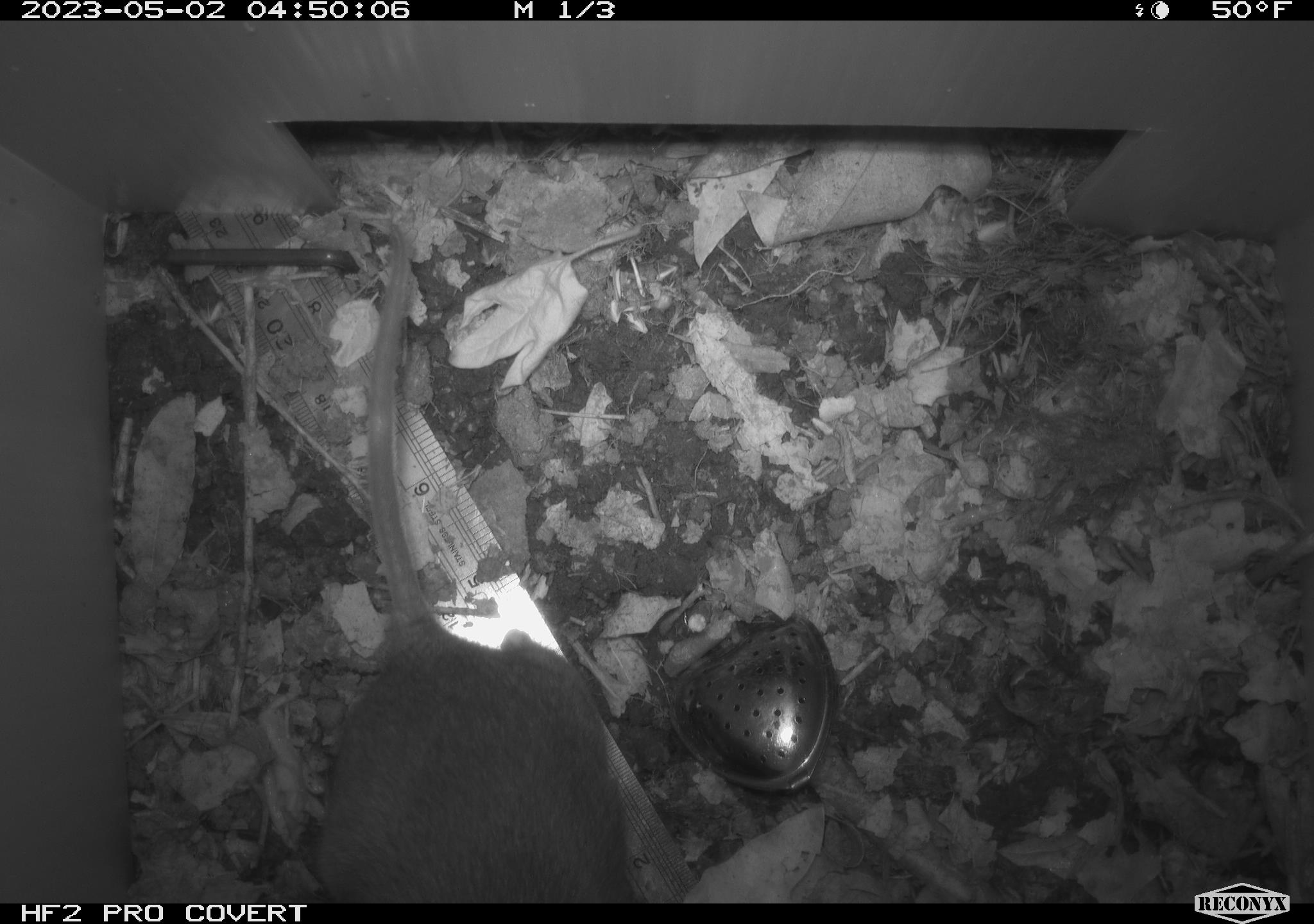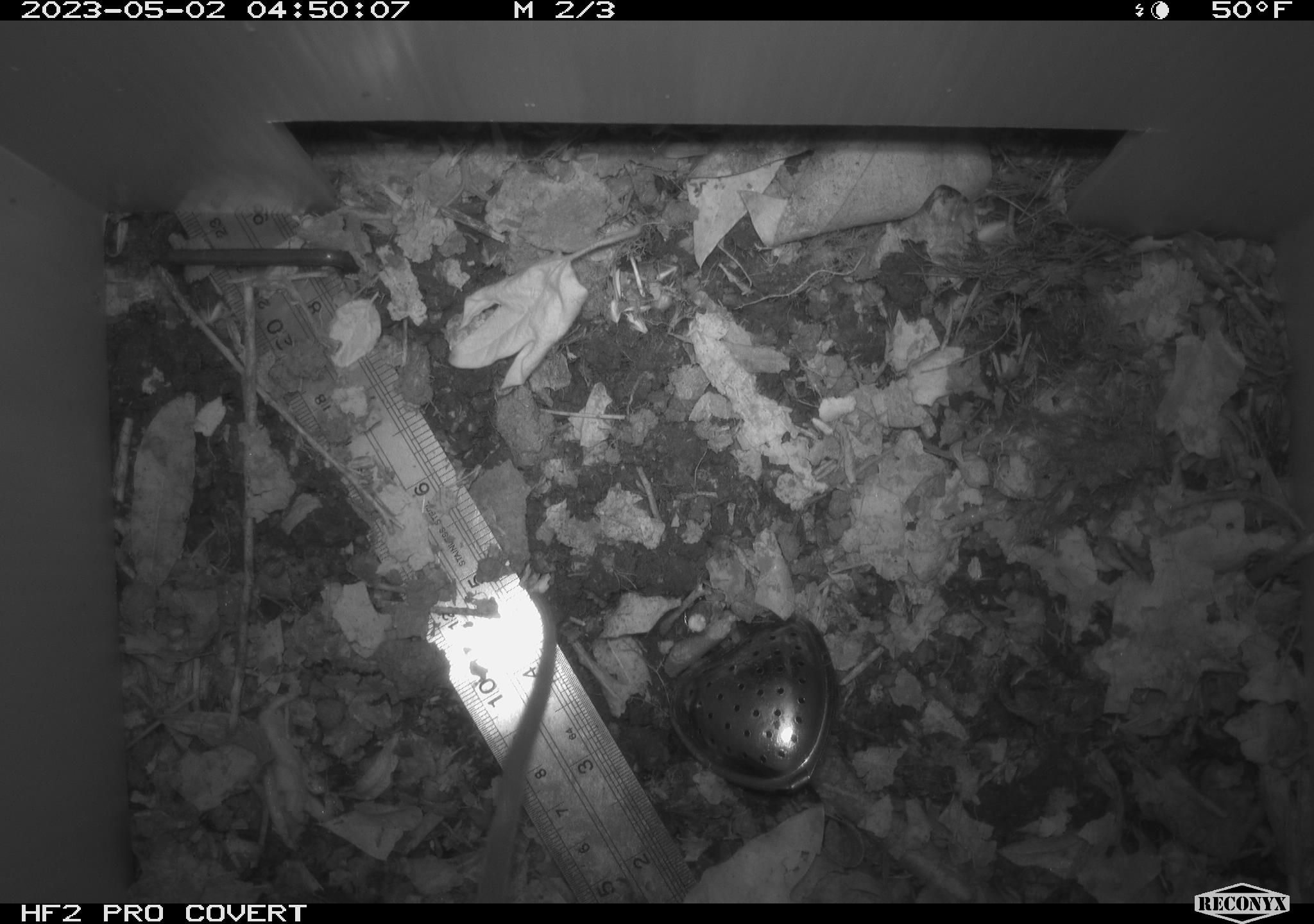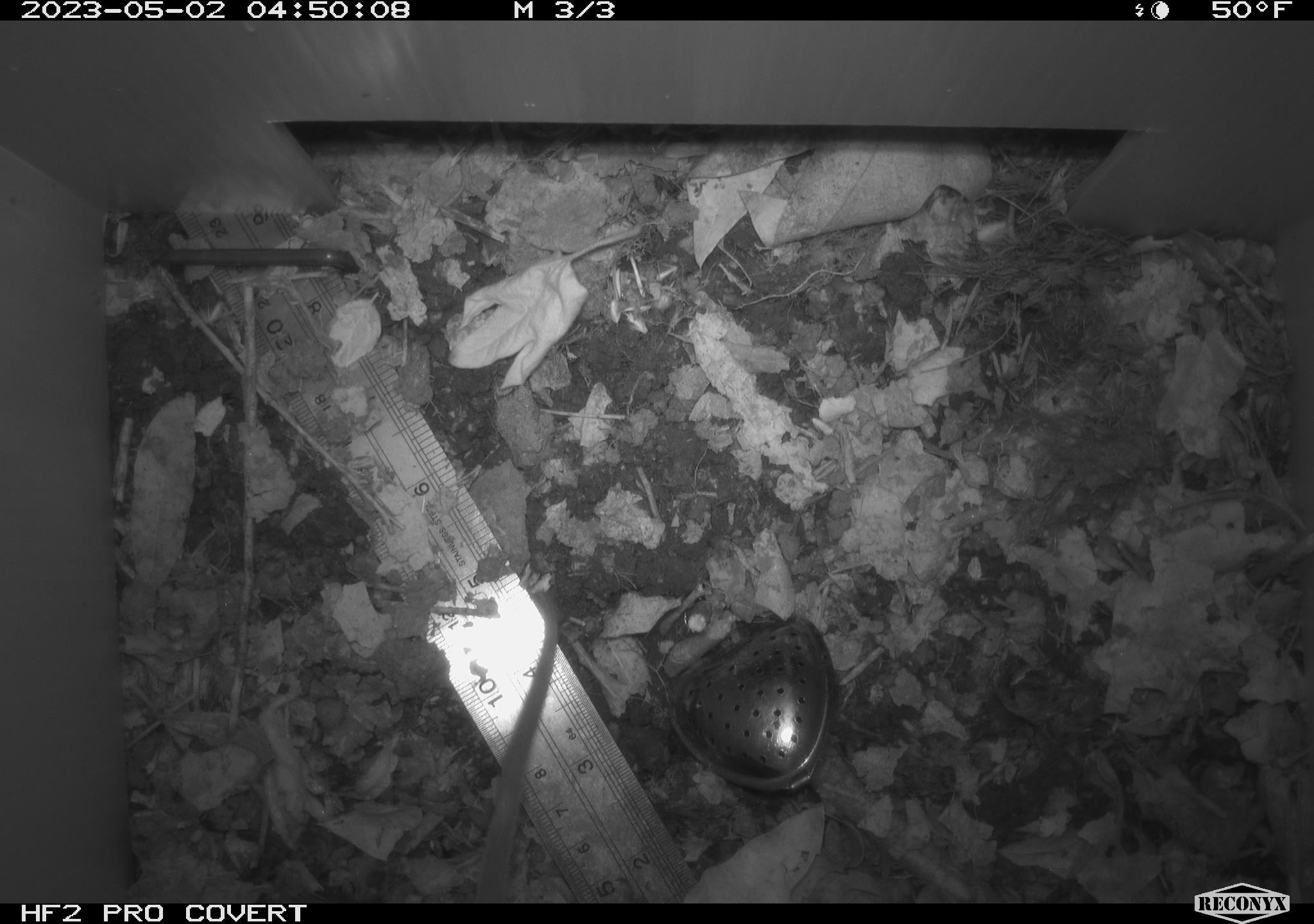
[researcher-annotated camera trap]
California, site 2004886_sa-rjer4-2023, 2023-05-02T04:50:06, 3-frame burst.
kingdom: Animalia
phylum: Chordata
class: Mammalia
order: Rodentia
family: Cricetidae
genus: Neotoma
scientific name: Neotoma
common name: pack rat or woodrat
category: neotoma species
Neotoma species (pack rat or woodrat) (Neotoma).